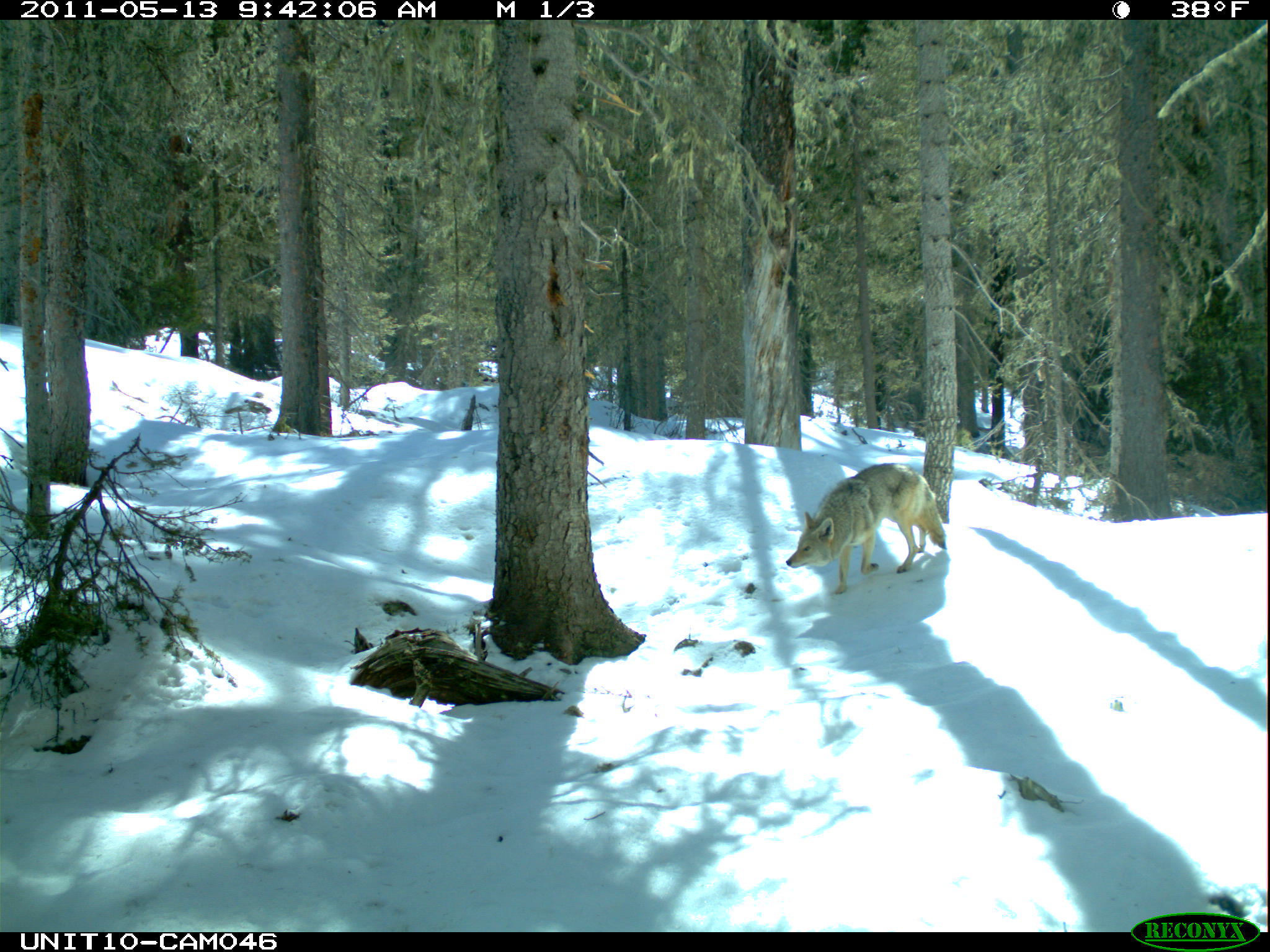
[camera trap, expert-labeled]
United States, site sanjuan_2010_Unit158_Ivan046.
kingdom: Animalia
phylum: Chordata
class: Mammalia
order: Carnivora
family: Canidae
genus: Canis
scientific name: Canis latrans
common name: coyote